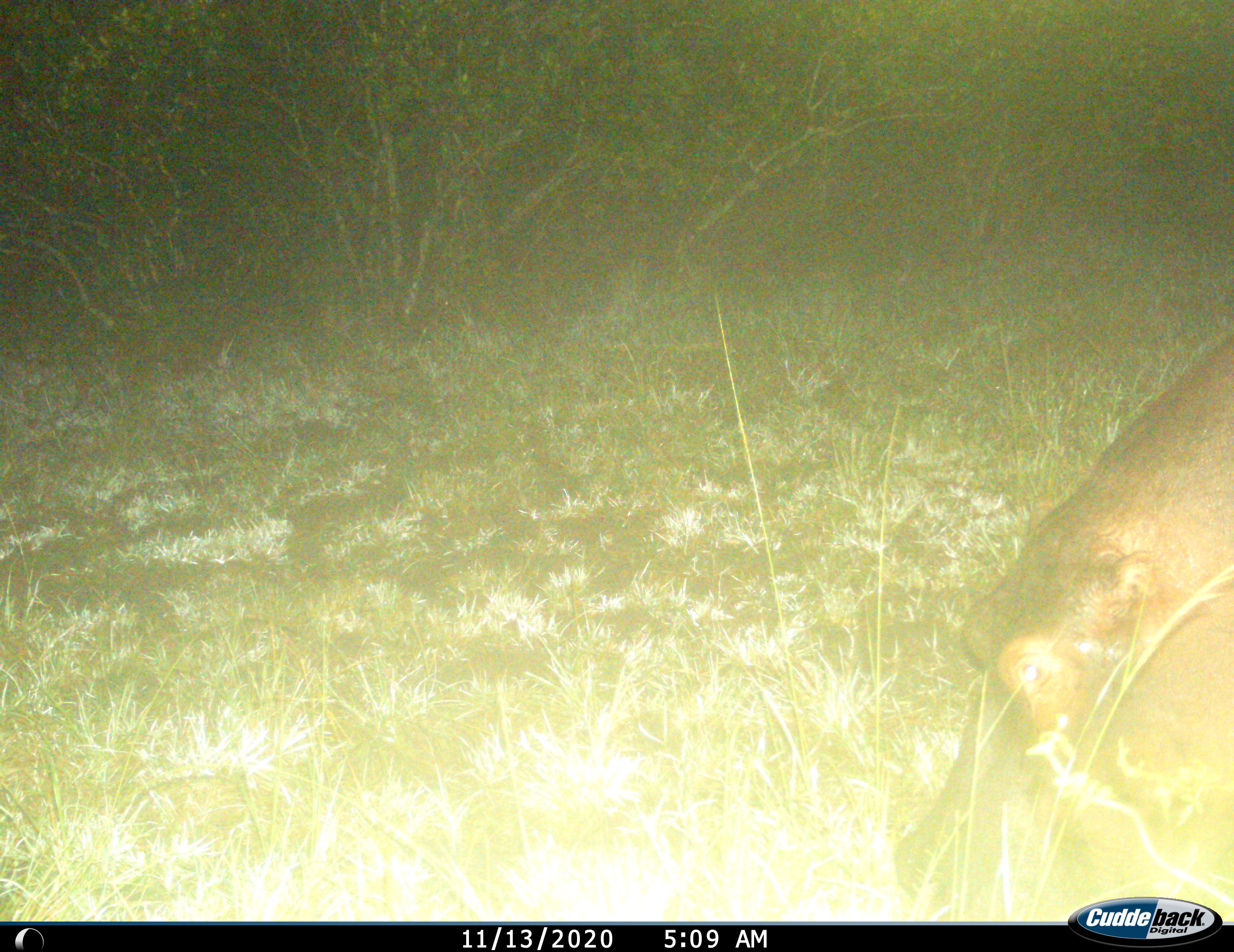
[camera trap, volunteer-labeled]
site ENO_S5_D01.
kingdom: Animalia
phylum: Chordata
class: Mammalia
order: Artiodactyla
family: Hippopotamidae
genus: Hippopotamus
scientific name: Hippopotamus amphibius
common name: hippopotamus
Hippopotamus (Hippopotamus amphibius), count 1. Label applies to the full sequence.